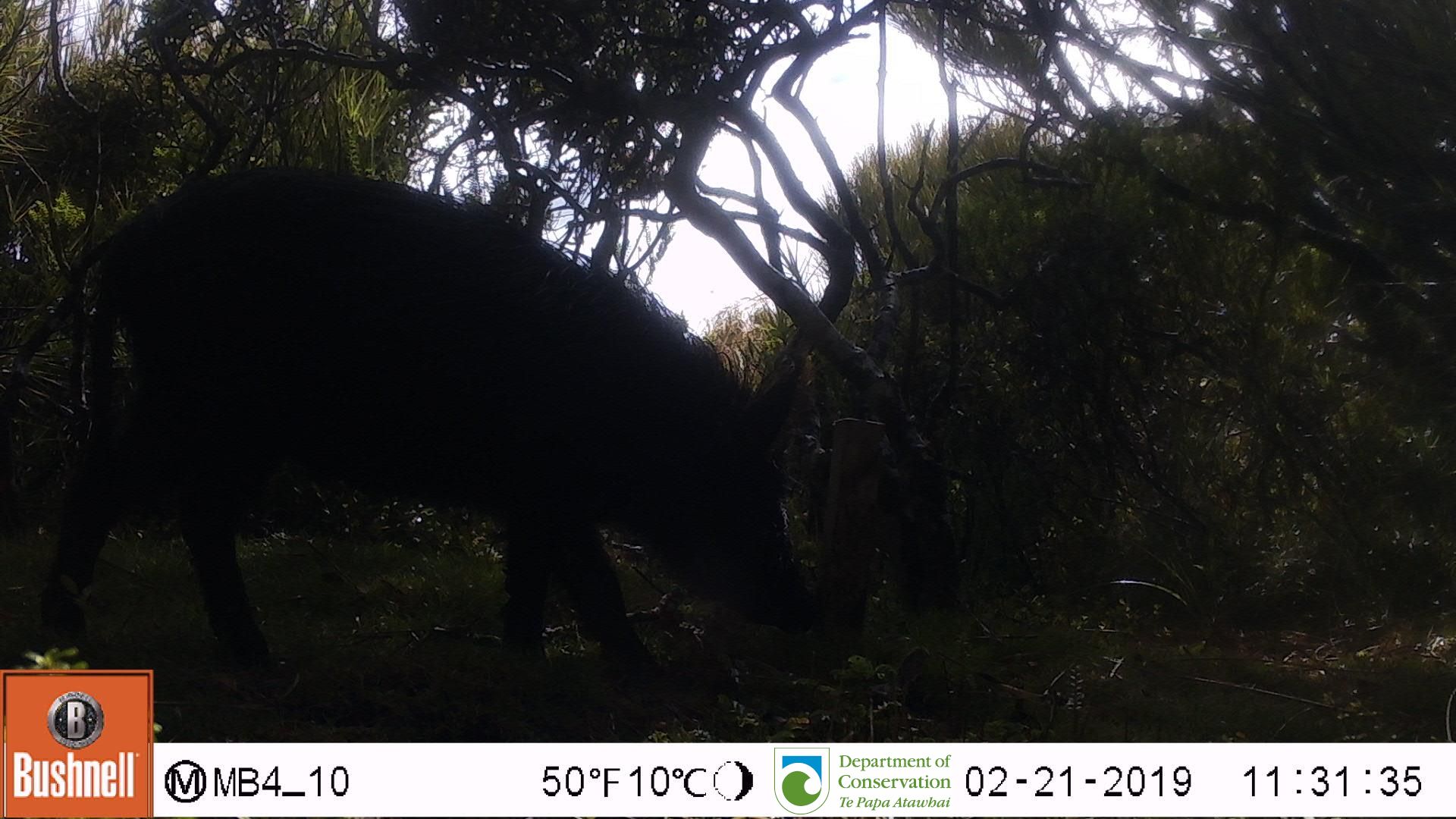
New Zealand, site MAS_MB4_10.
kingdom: Animalia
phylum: Chordata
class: Mammalia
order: Artiodactyla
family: Suidae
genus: Sus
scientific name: Sus scrofa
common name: pig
Pig (Sus scrofa).